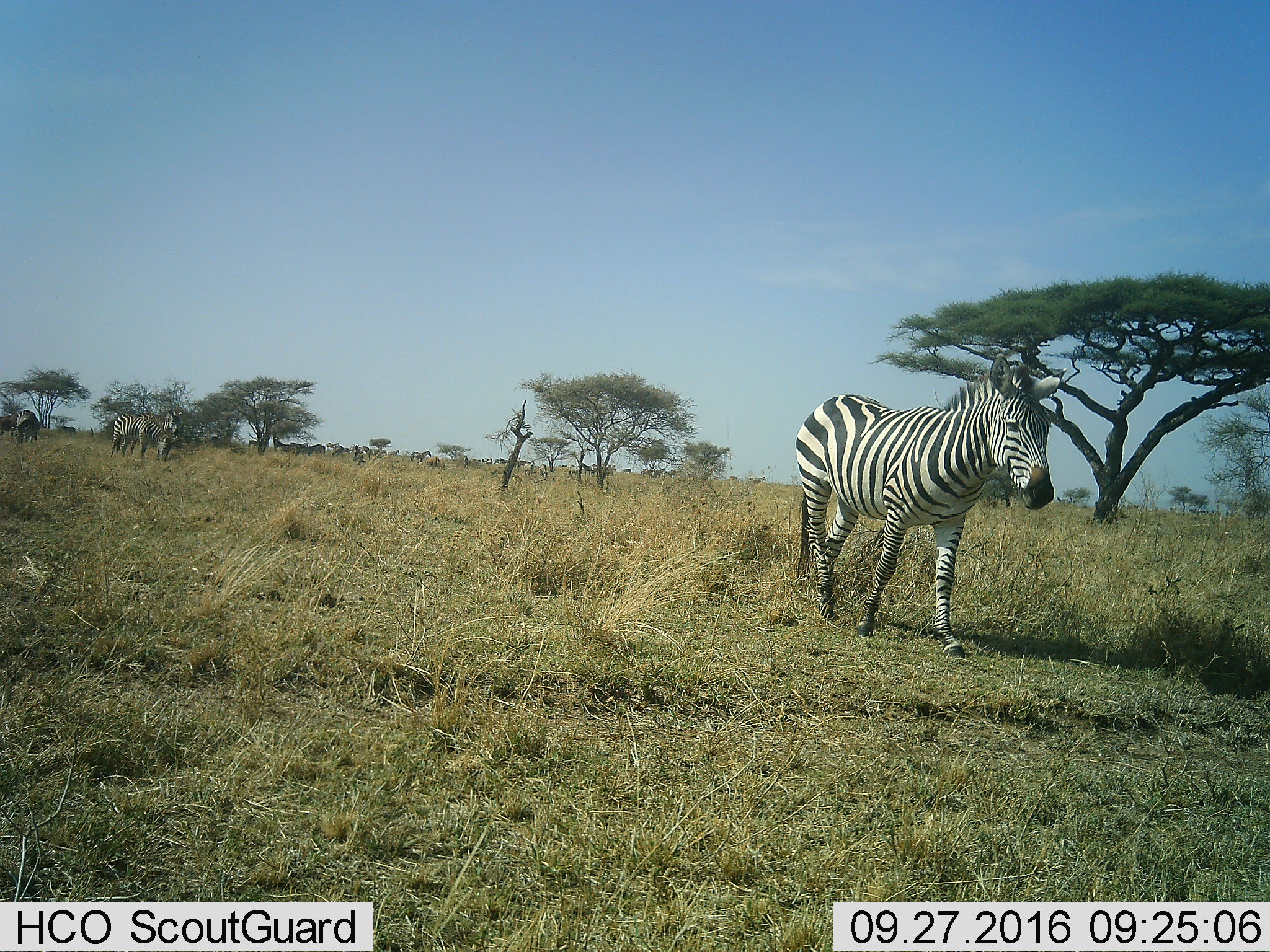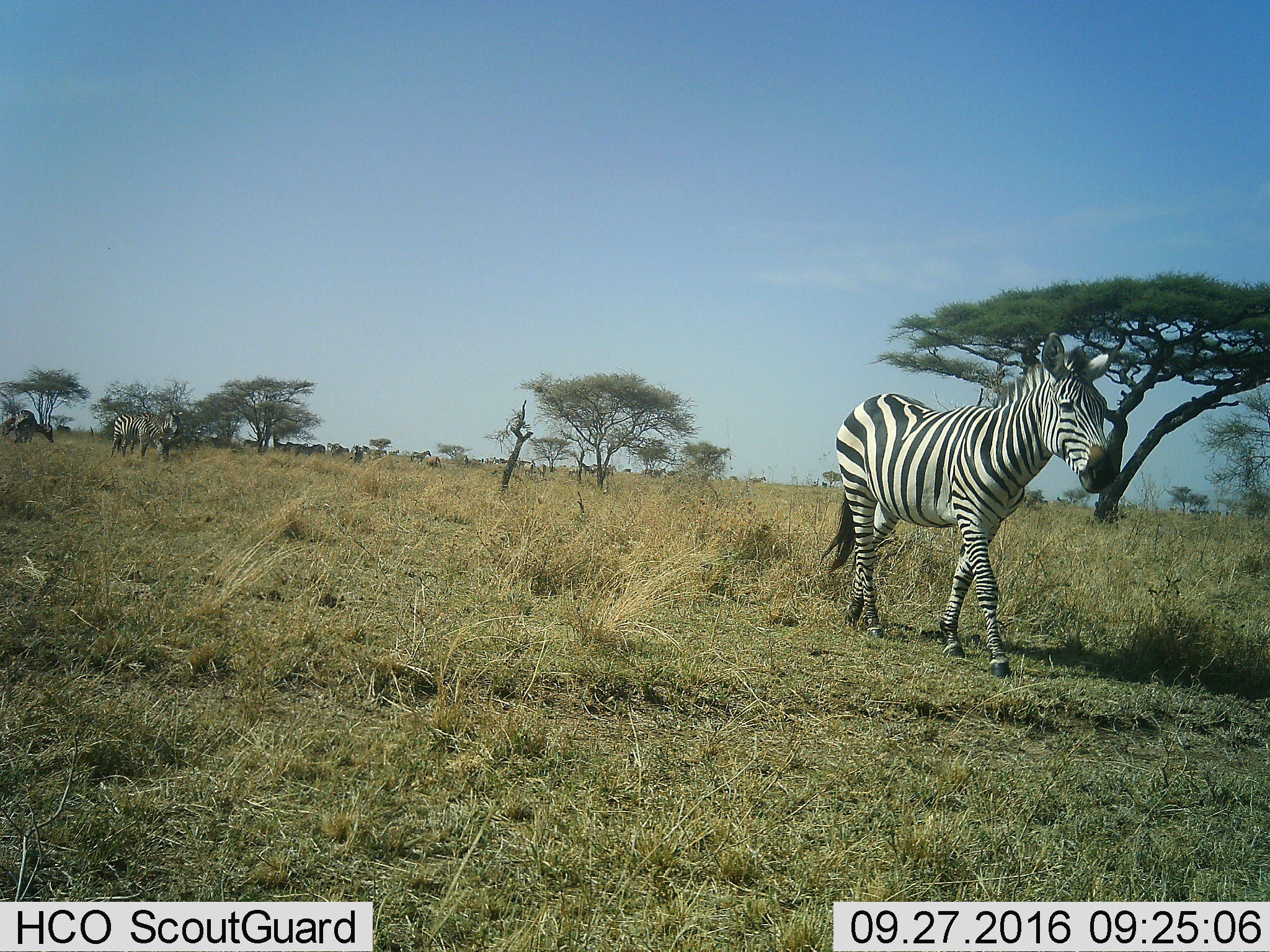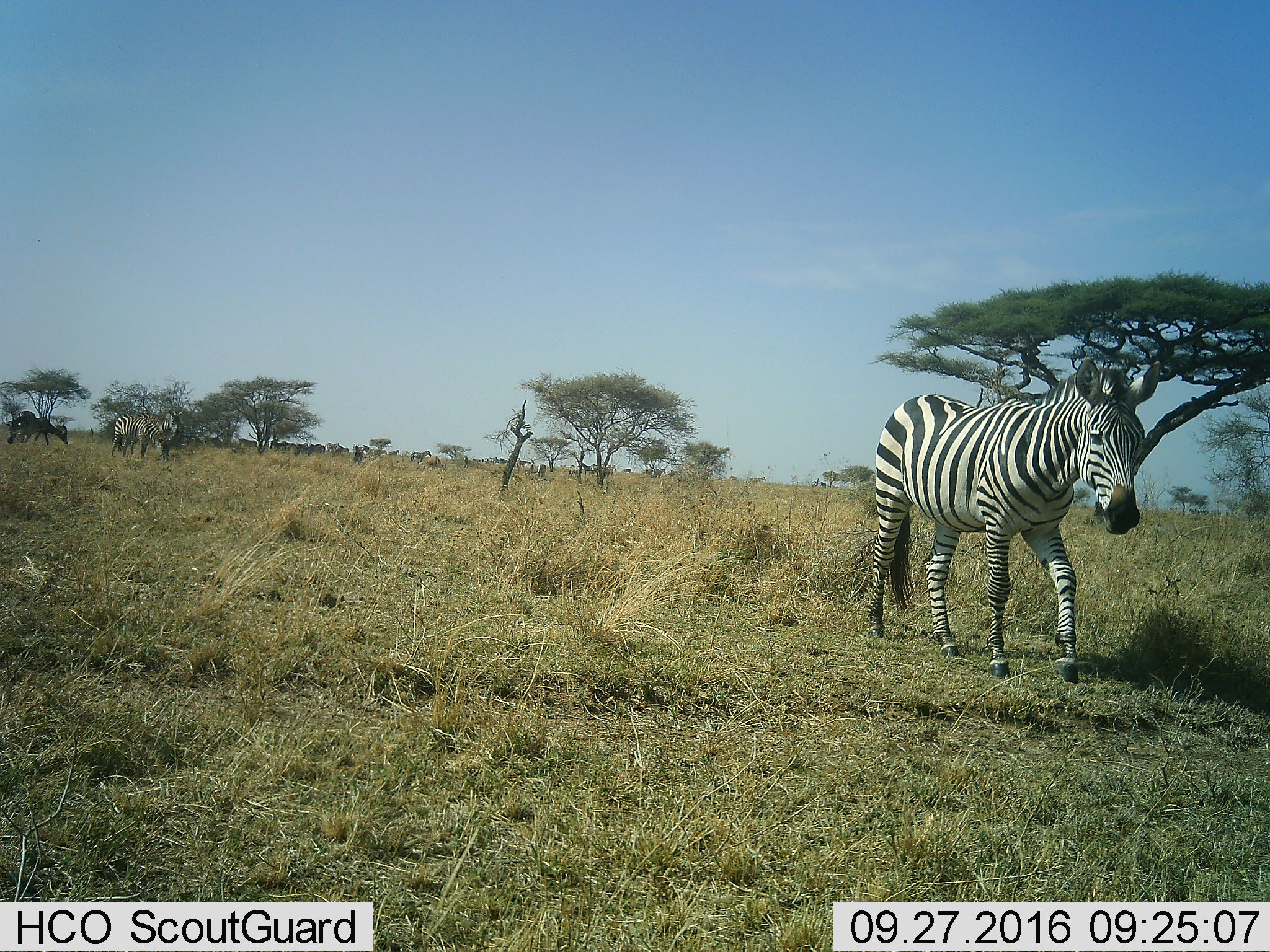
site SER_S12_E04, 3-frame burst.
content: unidentified animal